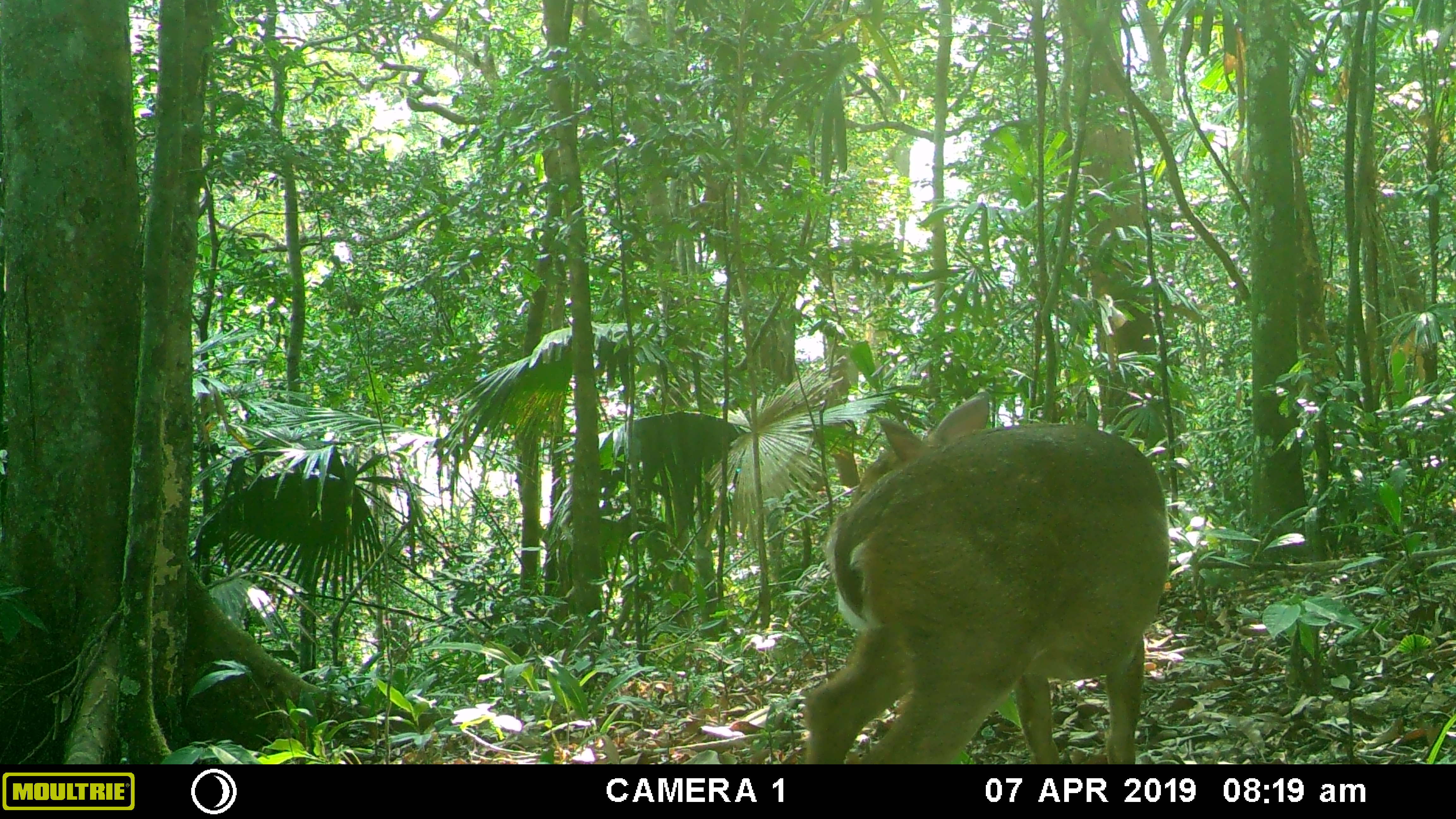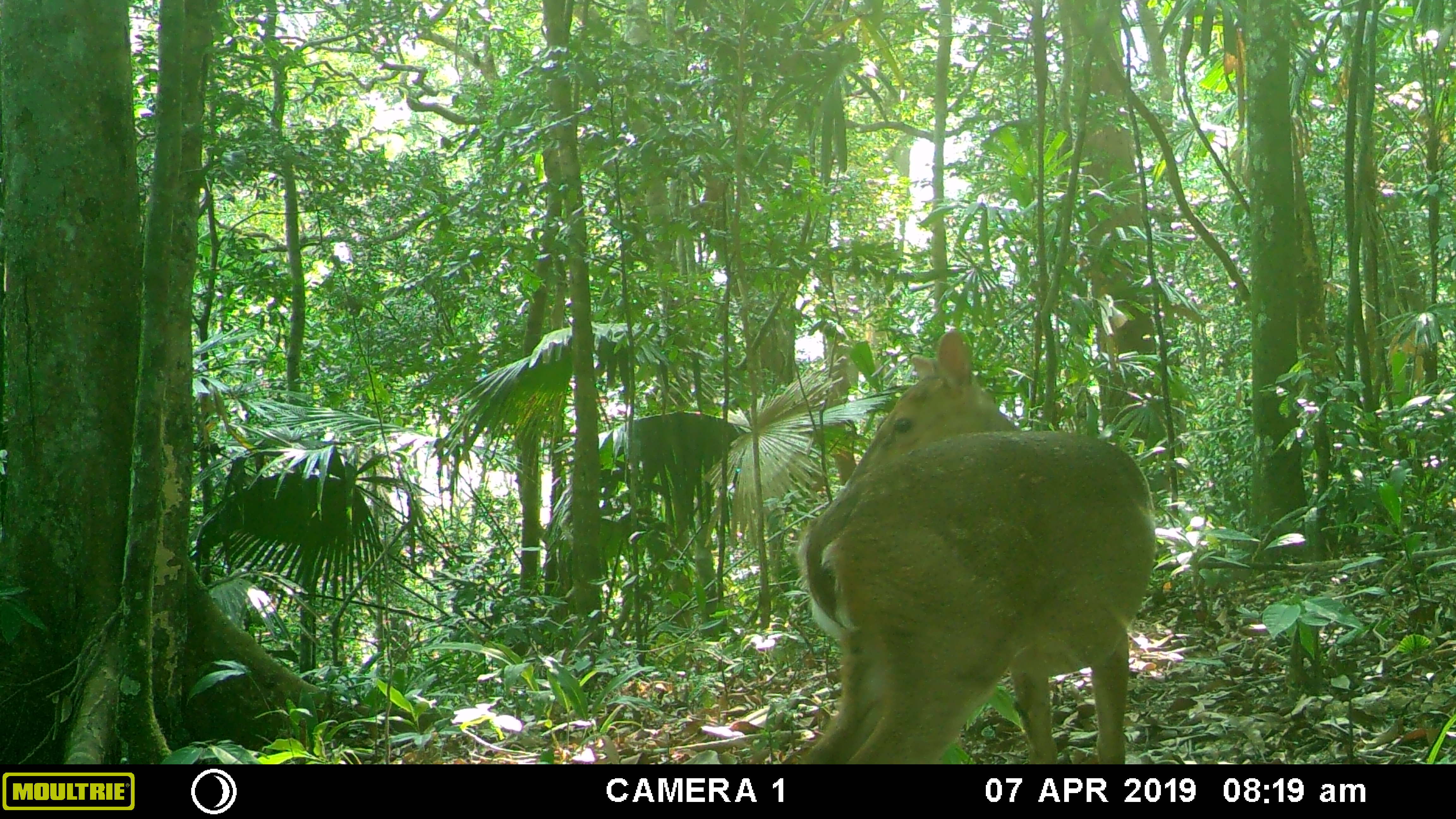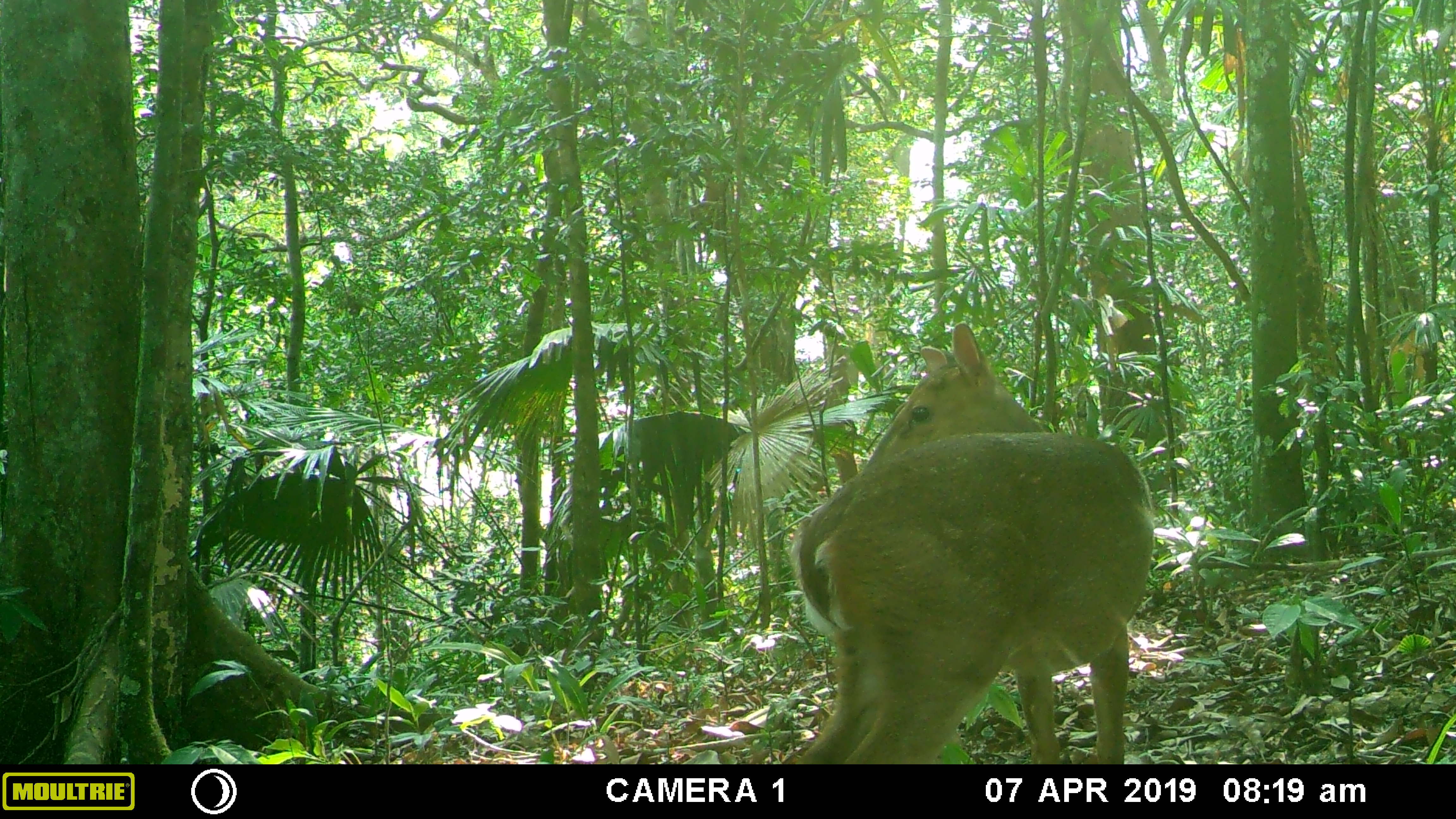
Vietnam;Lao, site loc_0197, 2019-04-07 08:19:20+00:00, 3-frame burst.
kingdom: Animalia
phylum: Chordata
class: Mammalia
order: Artiodactyla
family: Cervidae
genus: Muntiacus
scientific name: Muntiacus vuquangensis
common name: large-antlered muntjac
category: large antlered muntjac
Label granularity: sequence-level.